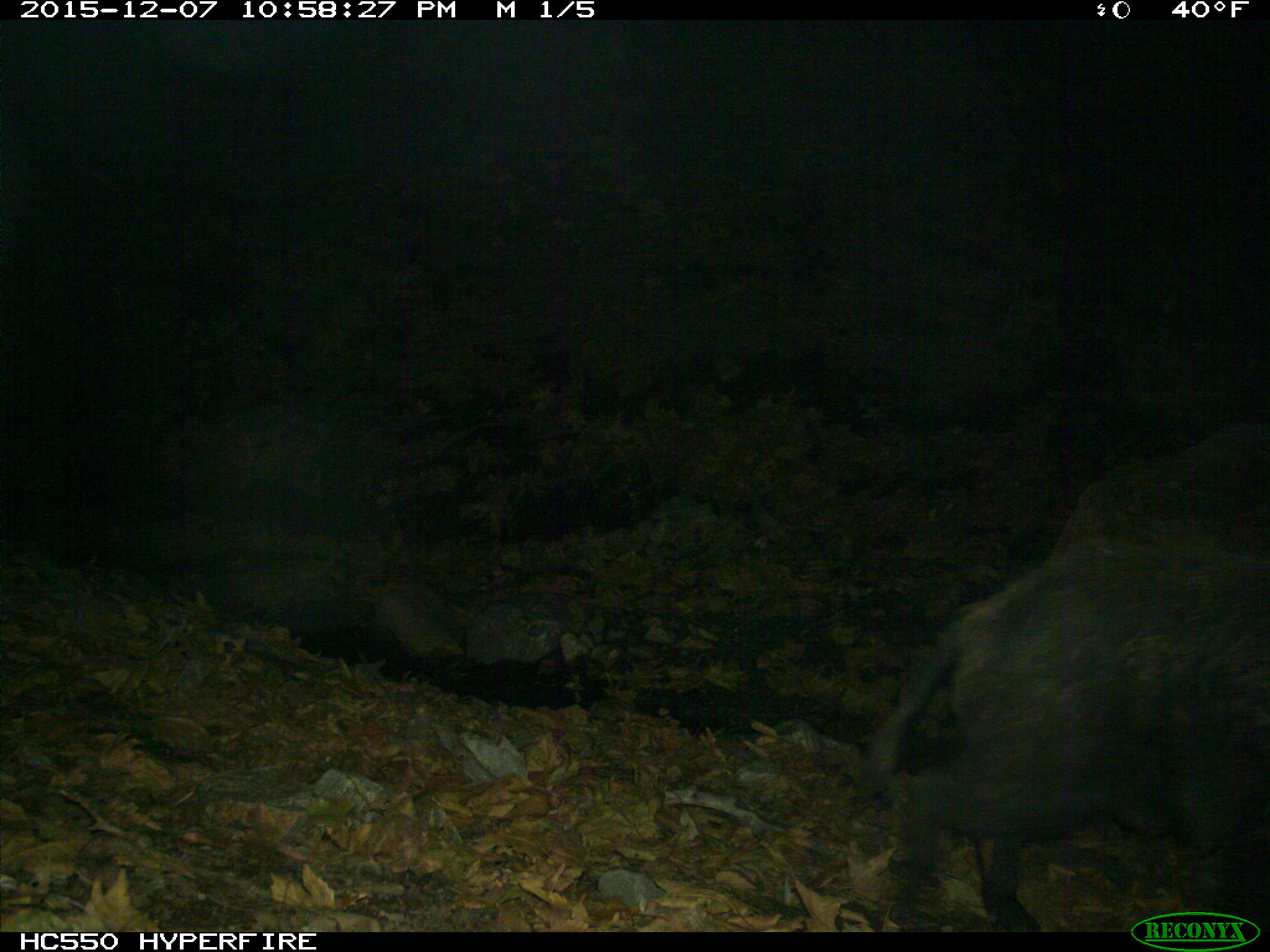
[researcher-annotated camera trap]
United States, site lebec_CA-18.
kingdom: Animalia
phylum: Chordata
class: Mammalia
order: Artiodactyla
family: Suidae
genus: Sus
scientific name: Sus scrofa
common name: wild boar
Sus scrofa (wild boar).